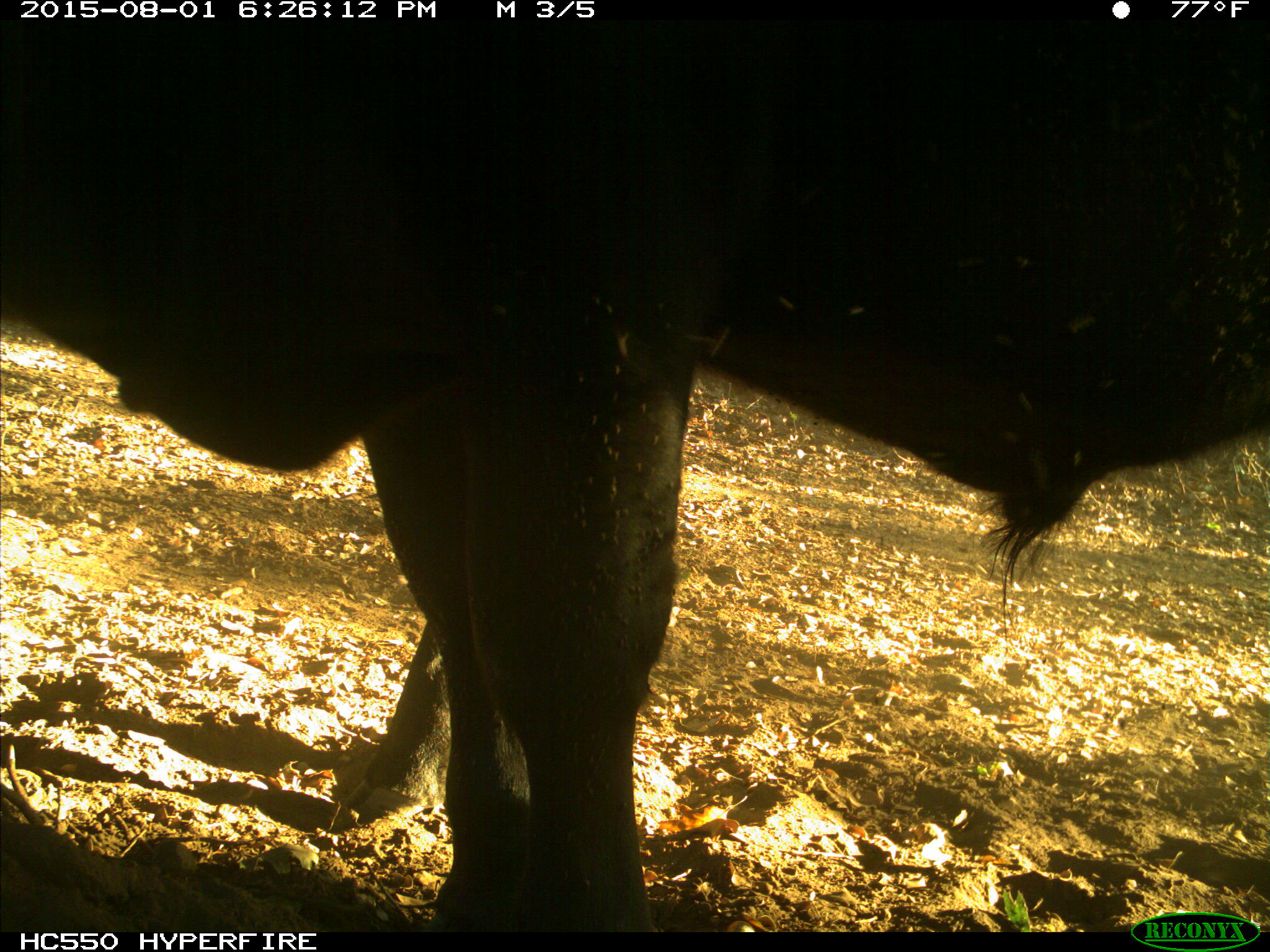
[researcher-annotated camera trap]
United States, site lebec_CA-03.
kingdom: Animalia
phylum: Chordata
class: Mammalia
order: Artiodactyla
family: Bovidae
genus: Bos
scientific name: Bos taurus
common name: domestic cow